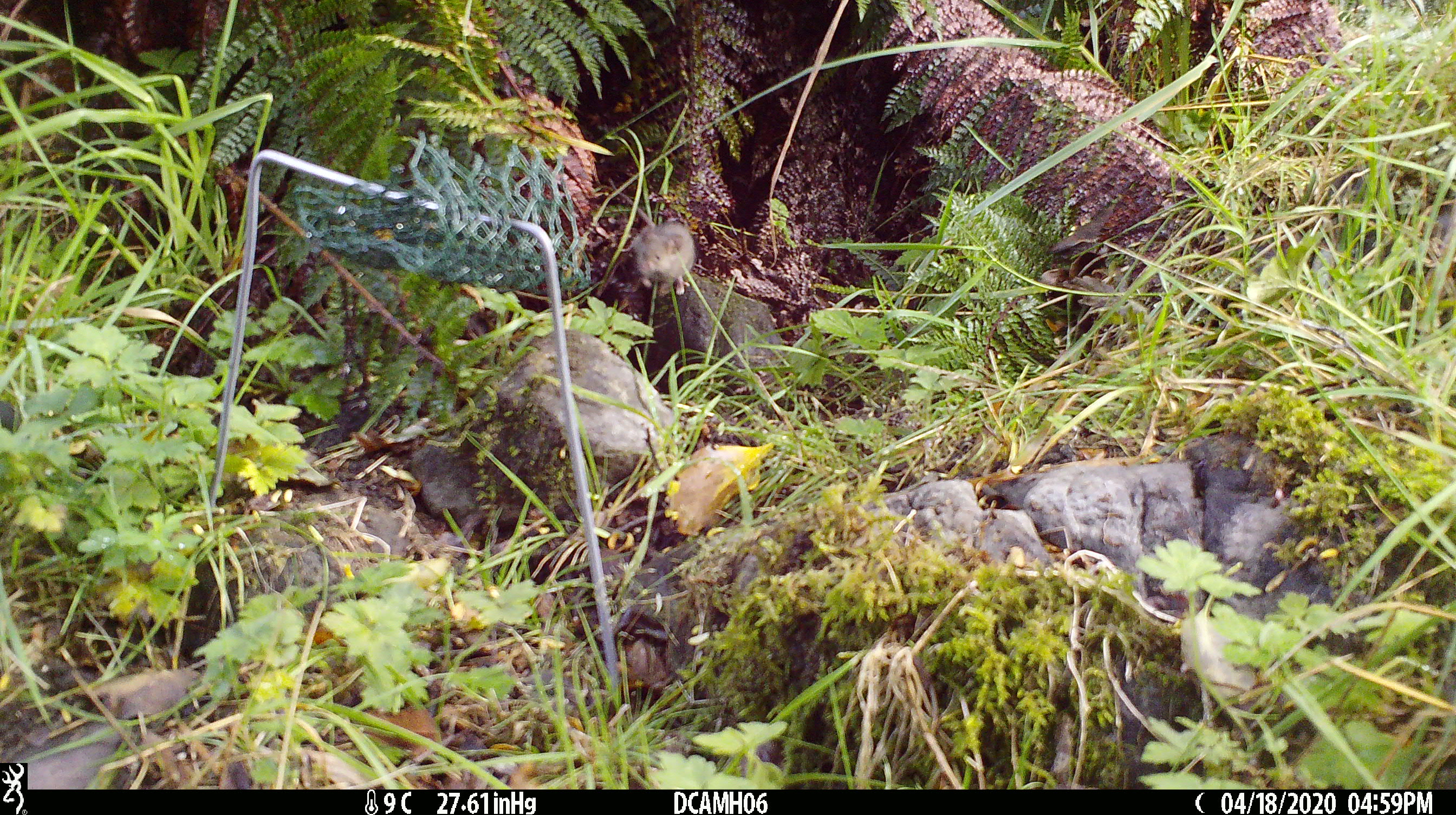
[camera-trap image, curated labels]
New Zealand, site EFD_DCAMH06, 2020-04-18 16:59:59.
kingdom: Animalia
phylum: Chordata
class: Mammalia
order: Rodentia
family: Muridae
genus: Mus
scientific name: Mus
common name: mouse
Mouse (Mus).